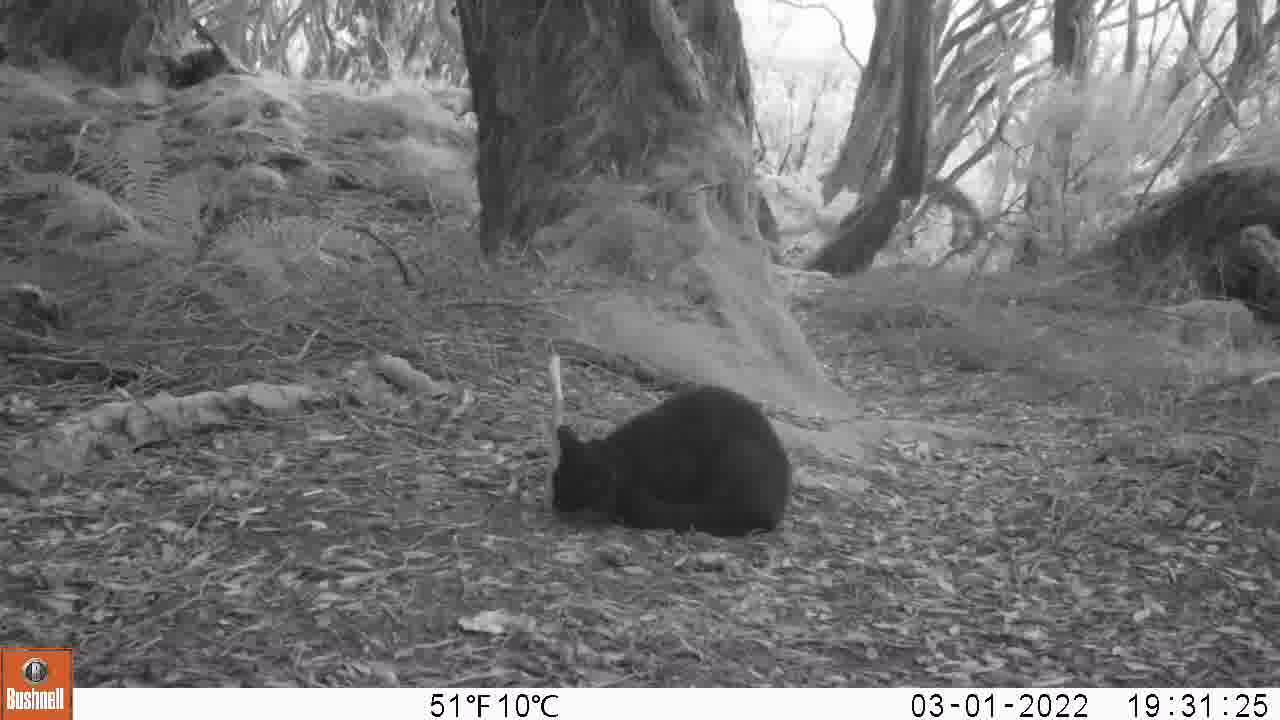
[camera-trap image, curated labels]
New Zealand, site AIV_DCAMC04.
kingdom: Animalia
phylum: Chordata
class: Mammalia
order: Carnivora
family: Felidae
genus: Felis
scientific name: Felis catus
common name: domestic cat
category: cat